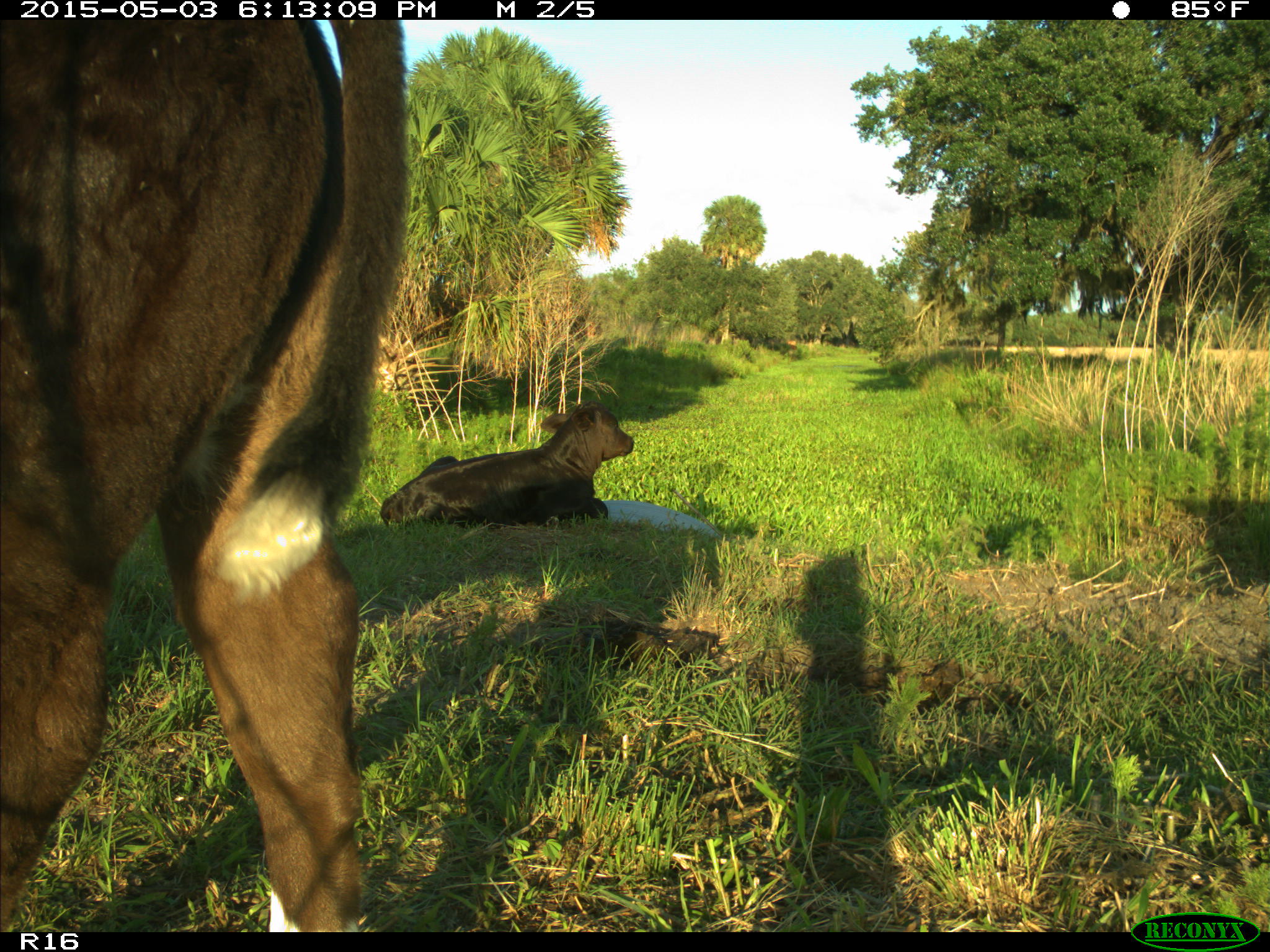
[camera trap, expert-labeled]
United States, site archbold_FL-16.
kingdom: Animalia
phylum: Chordata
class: Mammalia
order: Artiodactyla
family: Bovidae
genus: Bos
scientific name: Bos taurus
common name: domestic cow